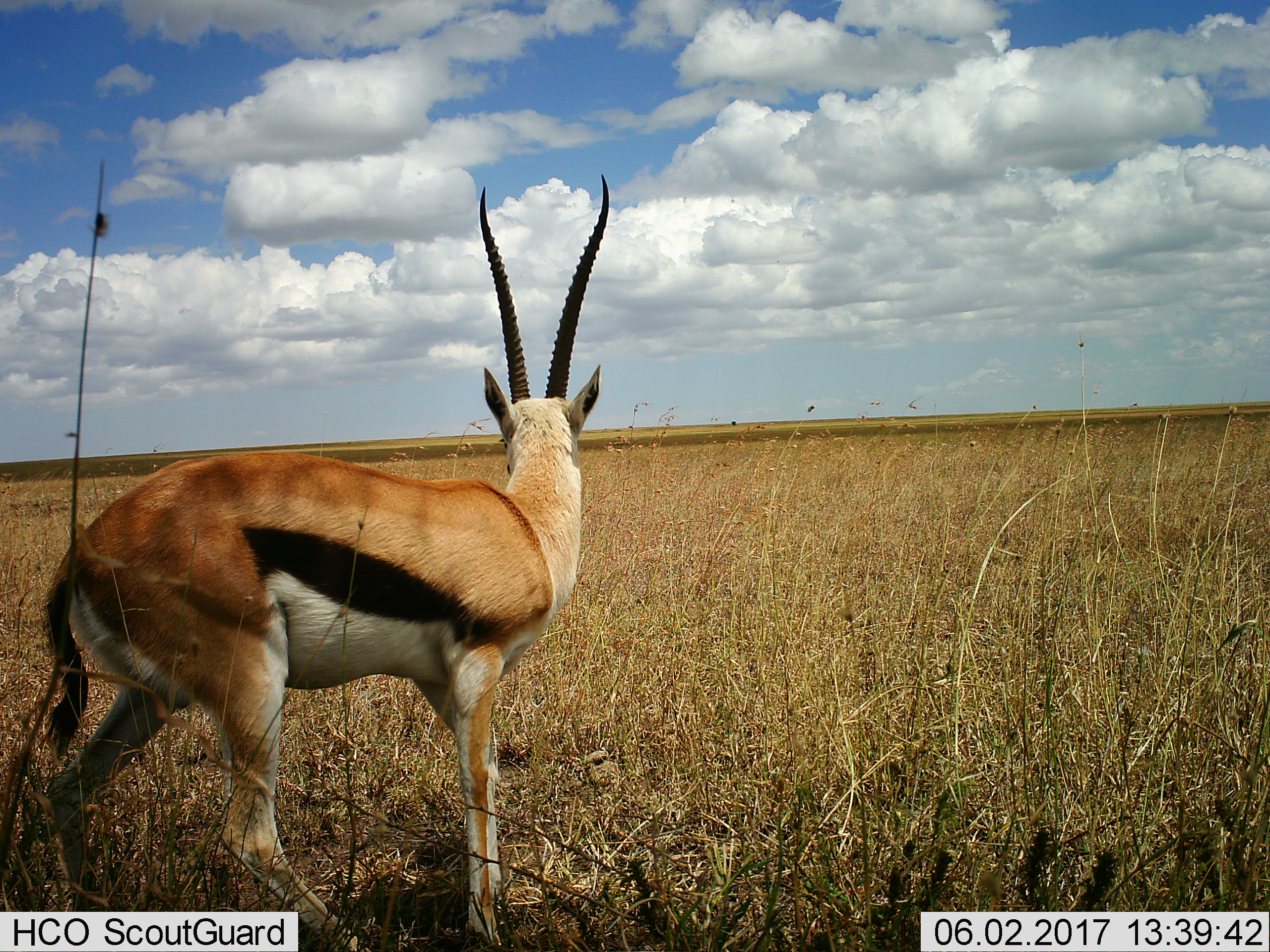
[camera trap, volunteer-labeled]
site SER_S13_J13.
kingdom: Animalia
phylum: Chordata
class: Mammalia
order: Artiodactyla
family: Bovidae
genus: Eudorcas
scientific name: Eudorcas thomsonii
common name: thomson's gazelle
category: gazellethomsons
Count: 1.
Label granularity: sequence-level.